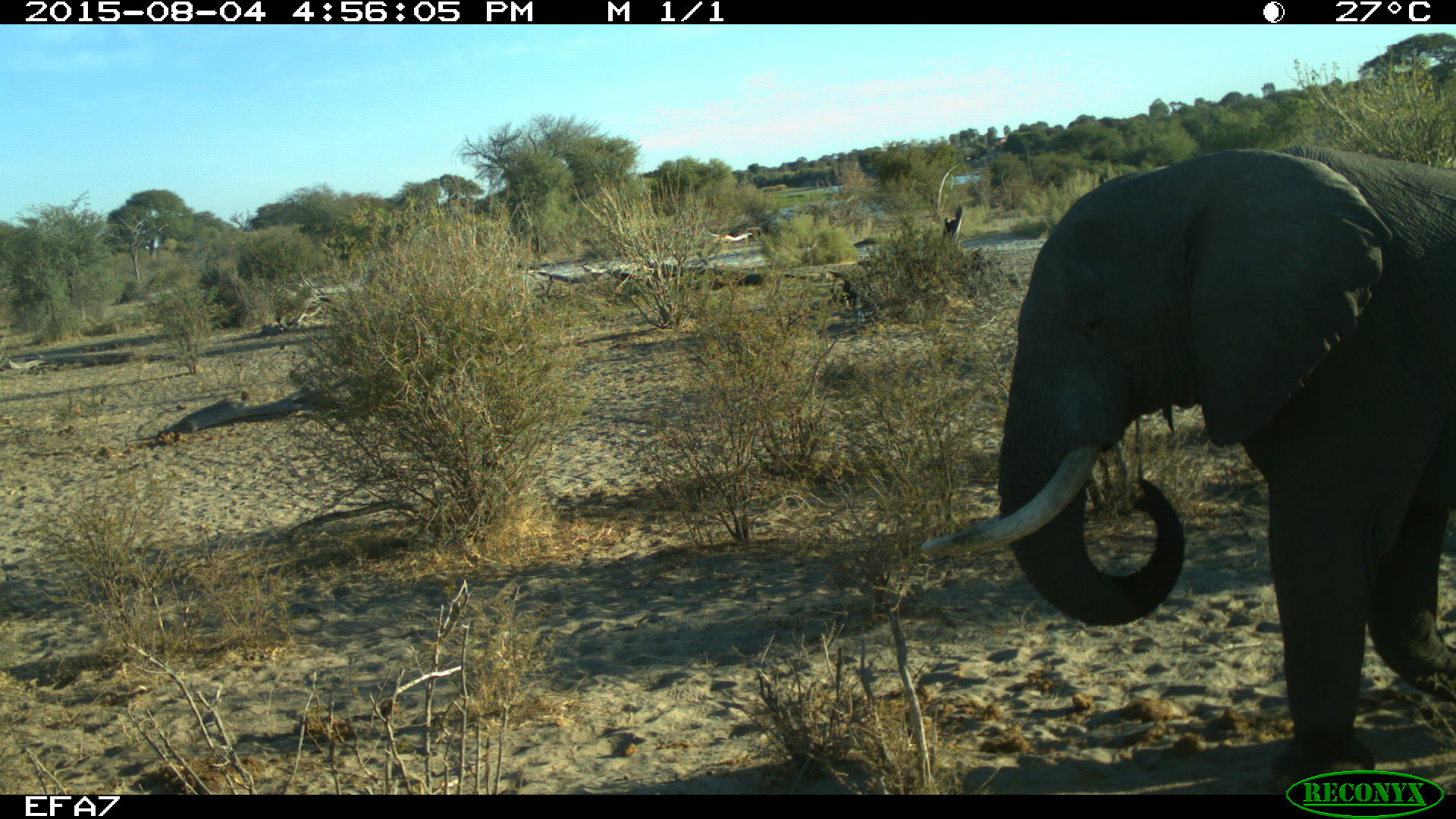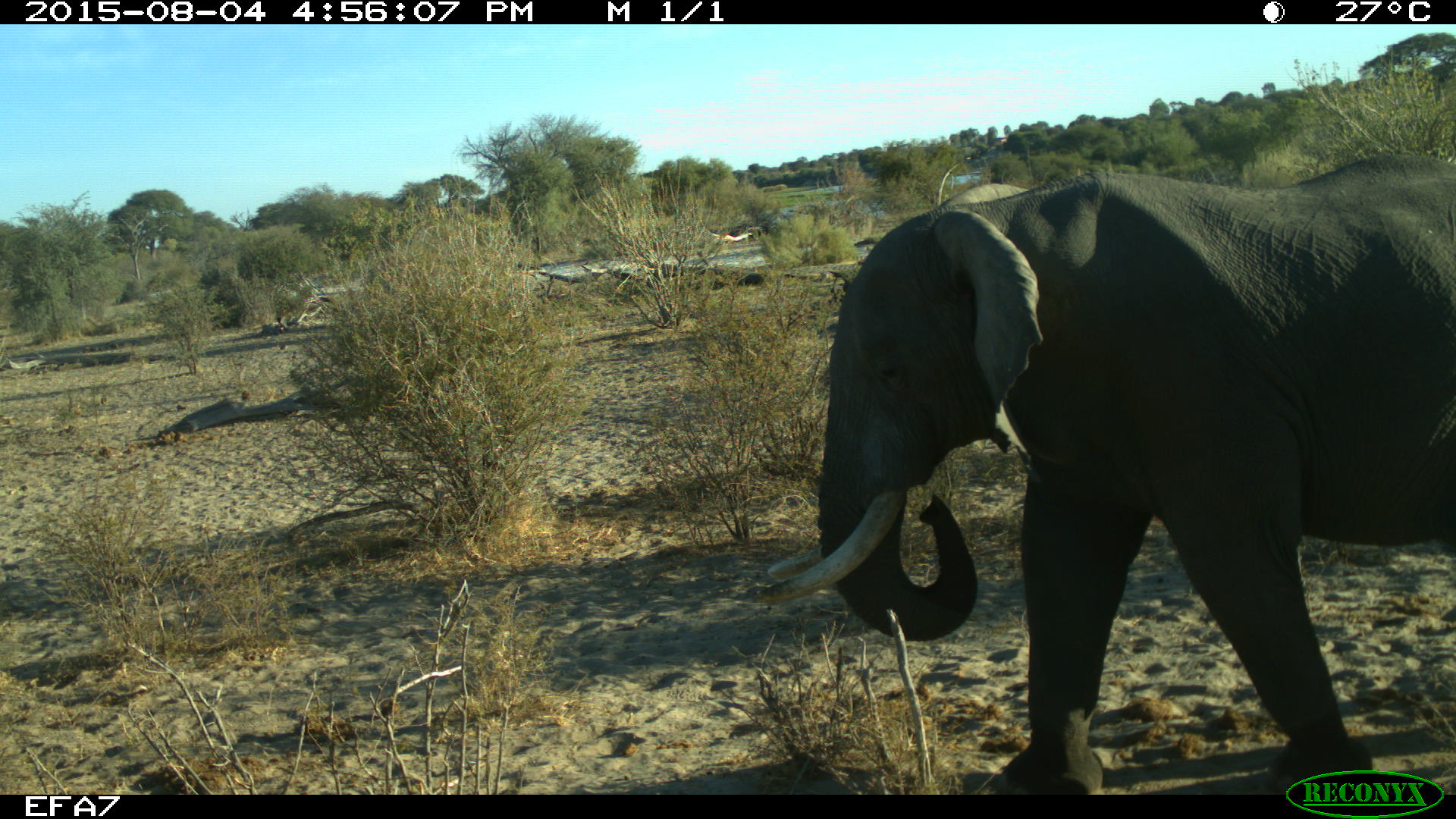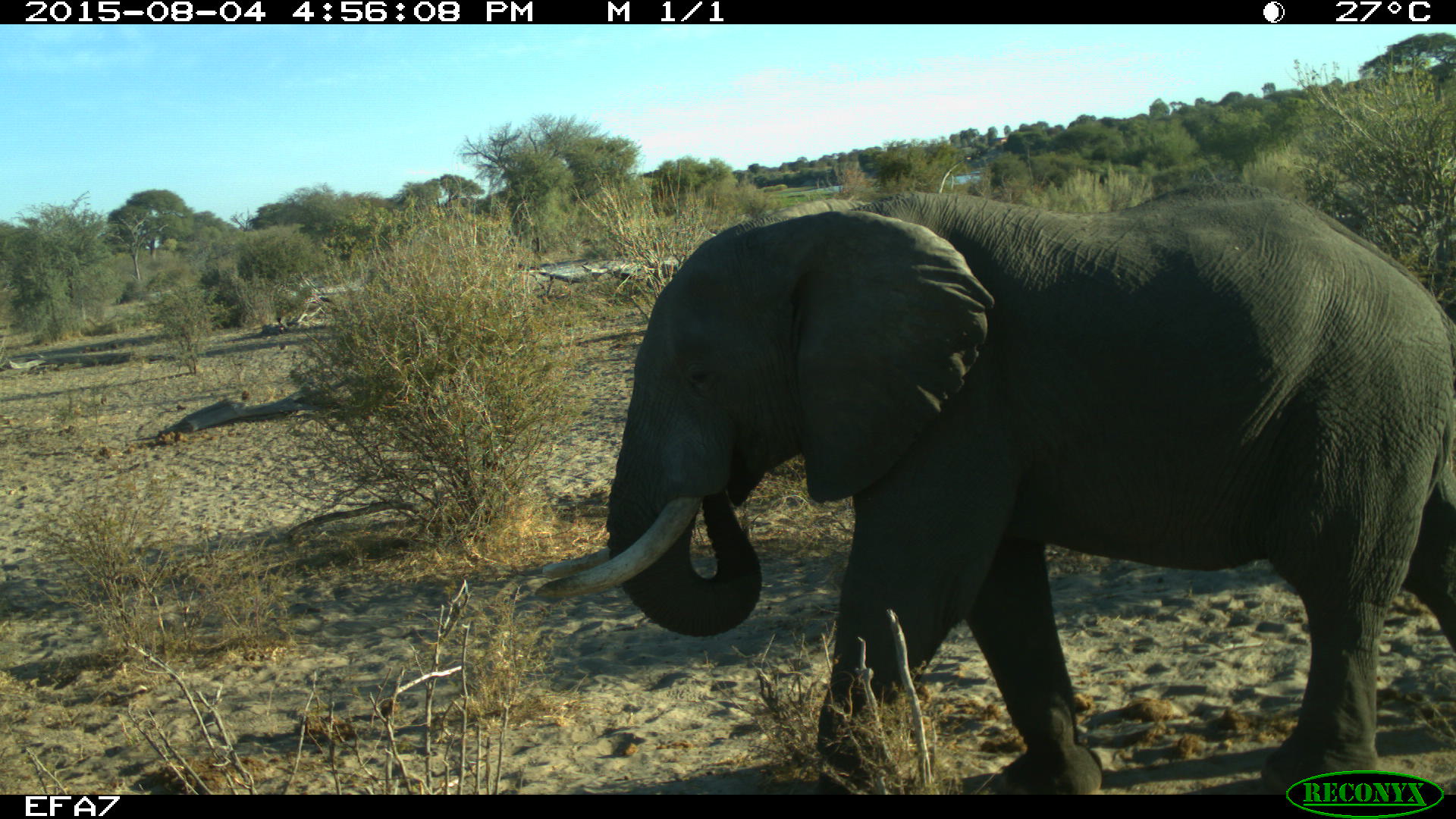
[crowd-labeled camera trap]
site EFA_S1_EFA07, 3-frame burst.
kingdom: Animalia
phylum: Chordata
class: Mammalia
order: Proboscidea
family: Elephantidae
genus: Loxodonta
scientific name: Loxodonta africana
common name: african bush elephant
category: elephant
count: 1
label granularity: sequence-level